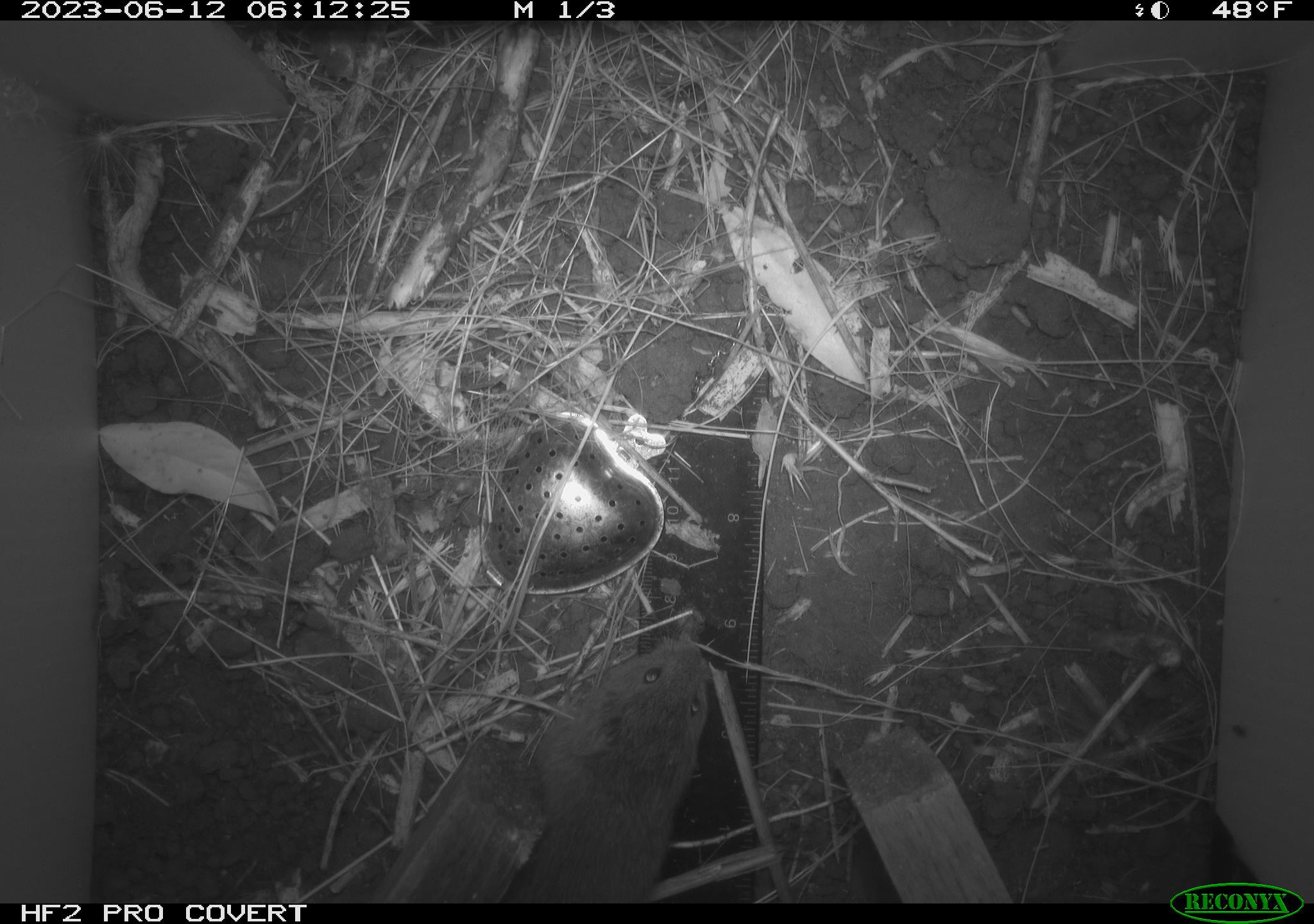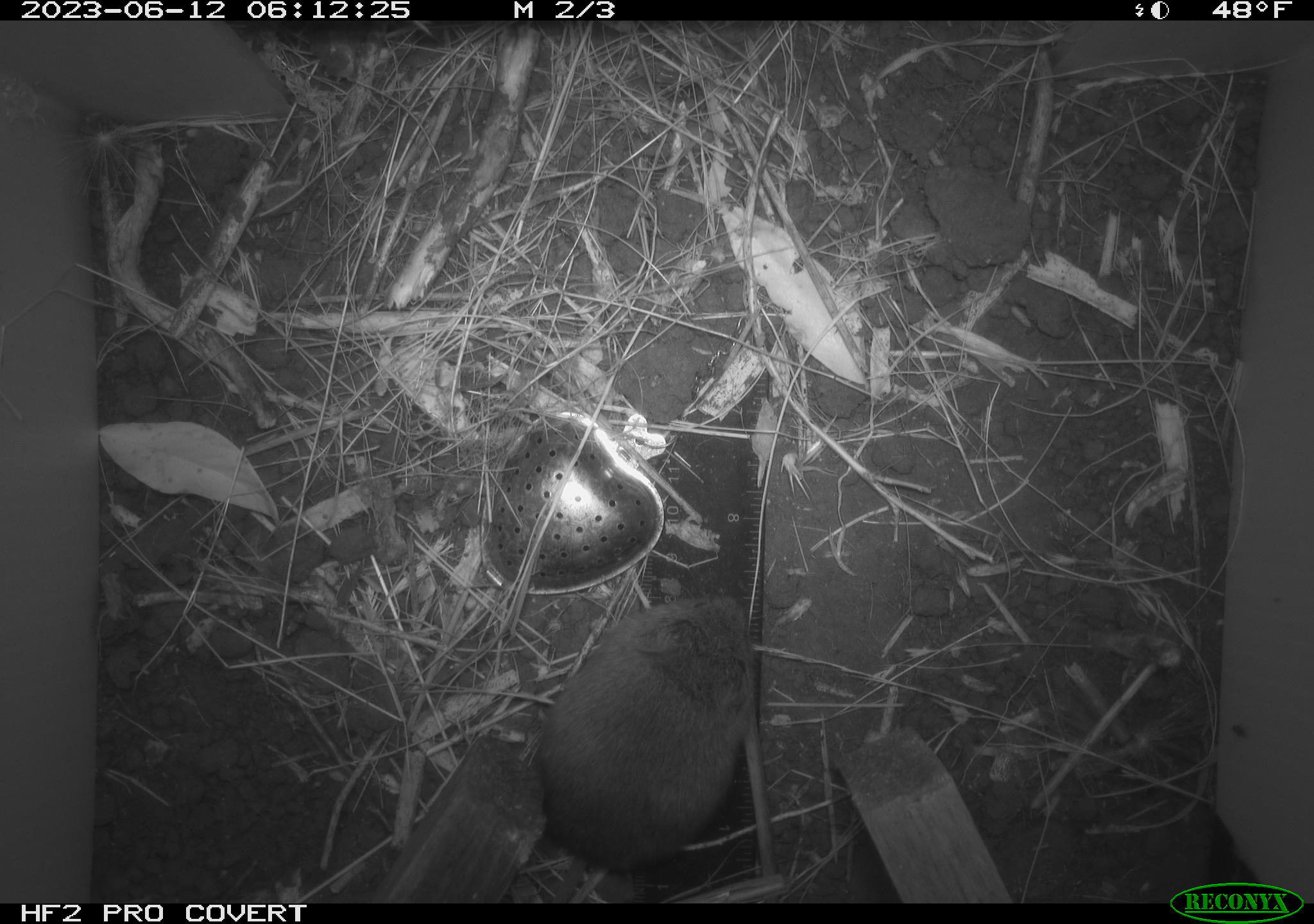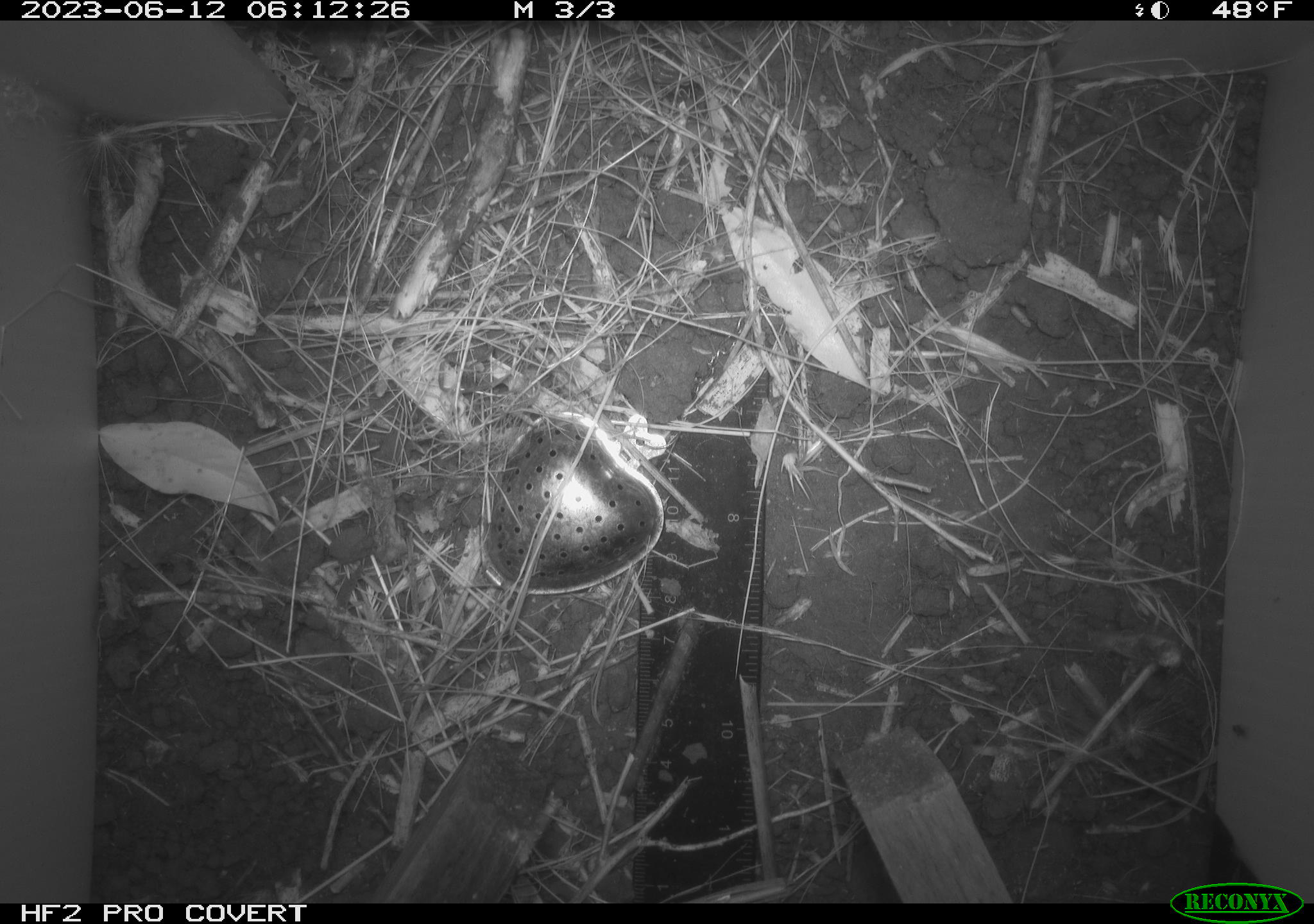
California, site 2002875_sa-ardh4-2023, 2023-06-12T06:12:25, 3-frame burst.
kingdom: Animalia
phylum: Chordata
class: Mammalia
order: Rodentia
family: Cricetidae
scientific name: Arvicolinae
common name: voles, lemmings, and muskrats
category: arvicolinae subfamily